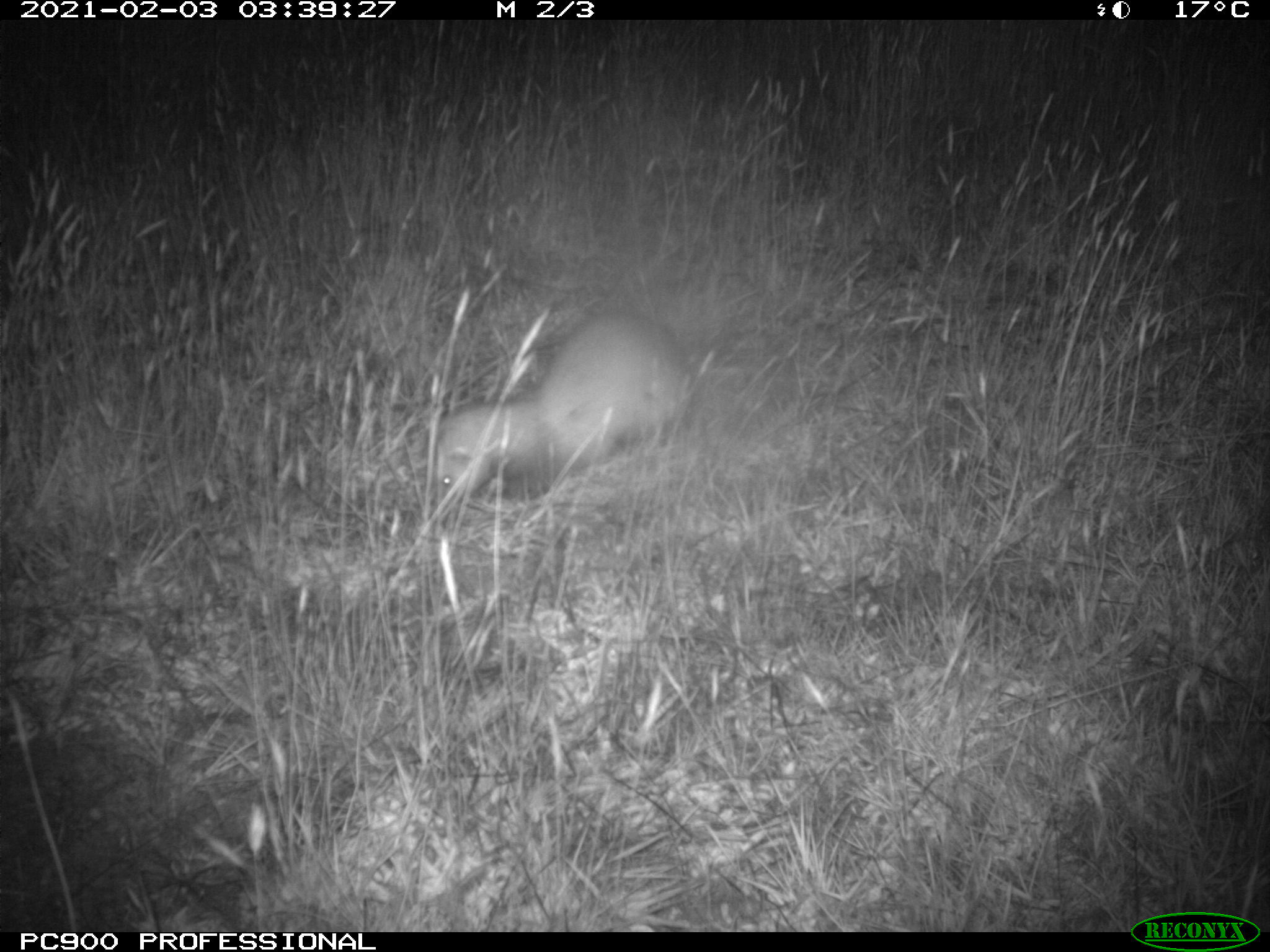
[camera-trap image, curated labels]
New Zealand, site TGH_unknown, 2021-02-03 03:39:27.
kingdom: Animalia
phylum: Chordata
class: Mammalia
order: Carnivora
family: Mustelidae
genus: Mustela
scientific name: Mustela furo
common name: ferret